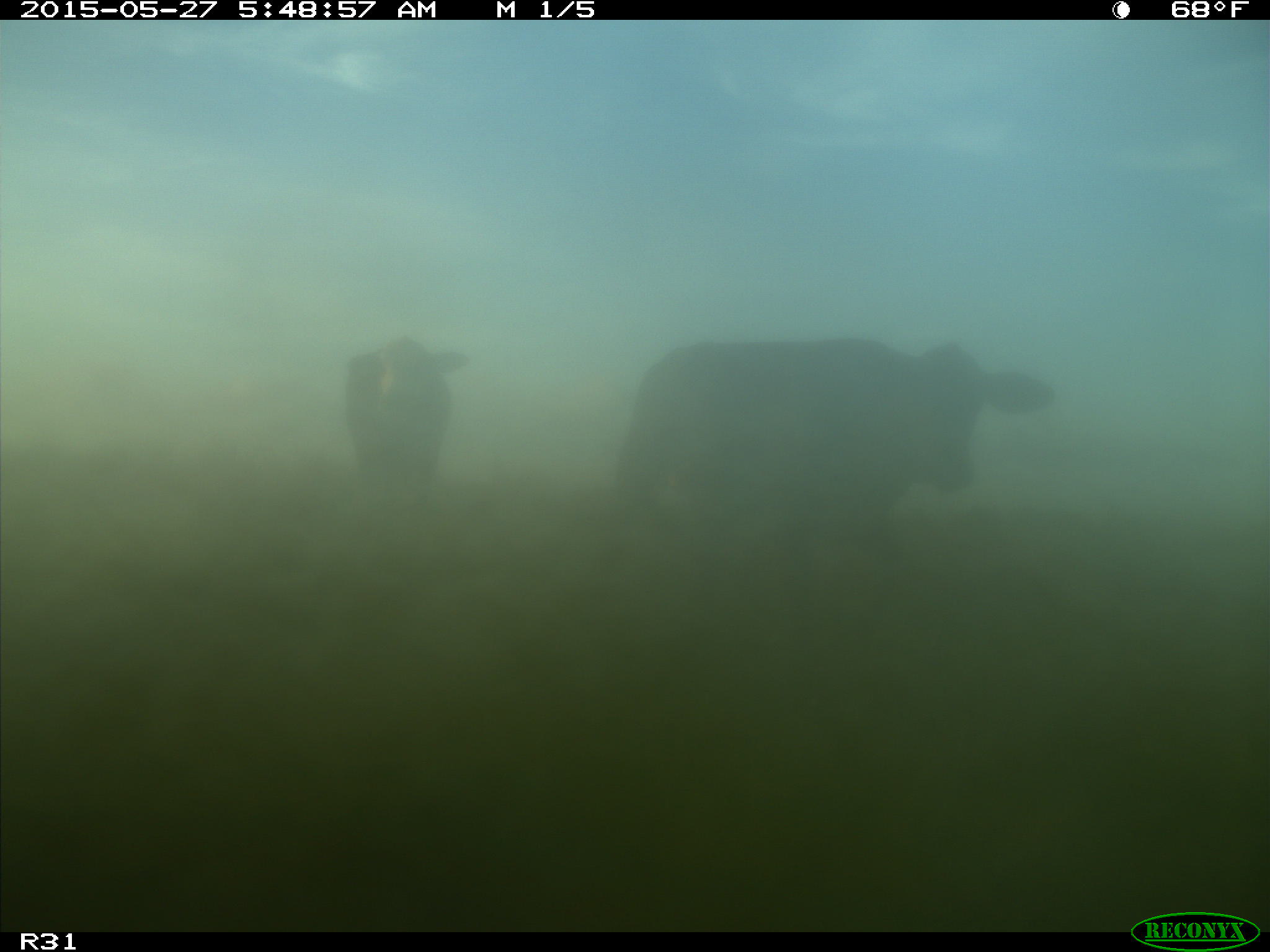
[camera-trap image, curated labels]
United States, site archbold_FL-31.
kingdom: Animalia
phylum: Chordata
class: Mammalia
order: Artiodactyla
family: Bovidae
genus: Bos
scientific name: Bos taurus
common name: domestic cow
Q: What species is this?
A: Bos taurus (domestic cow).